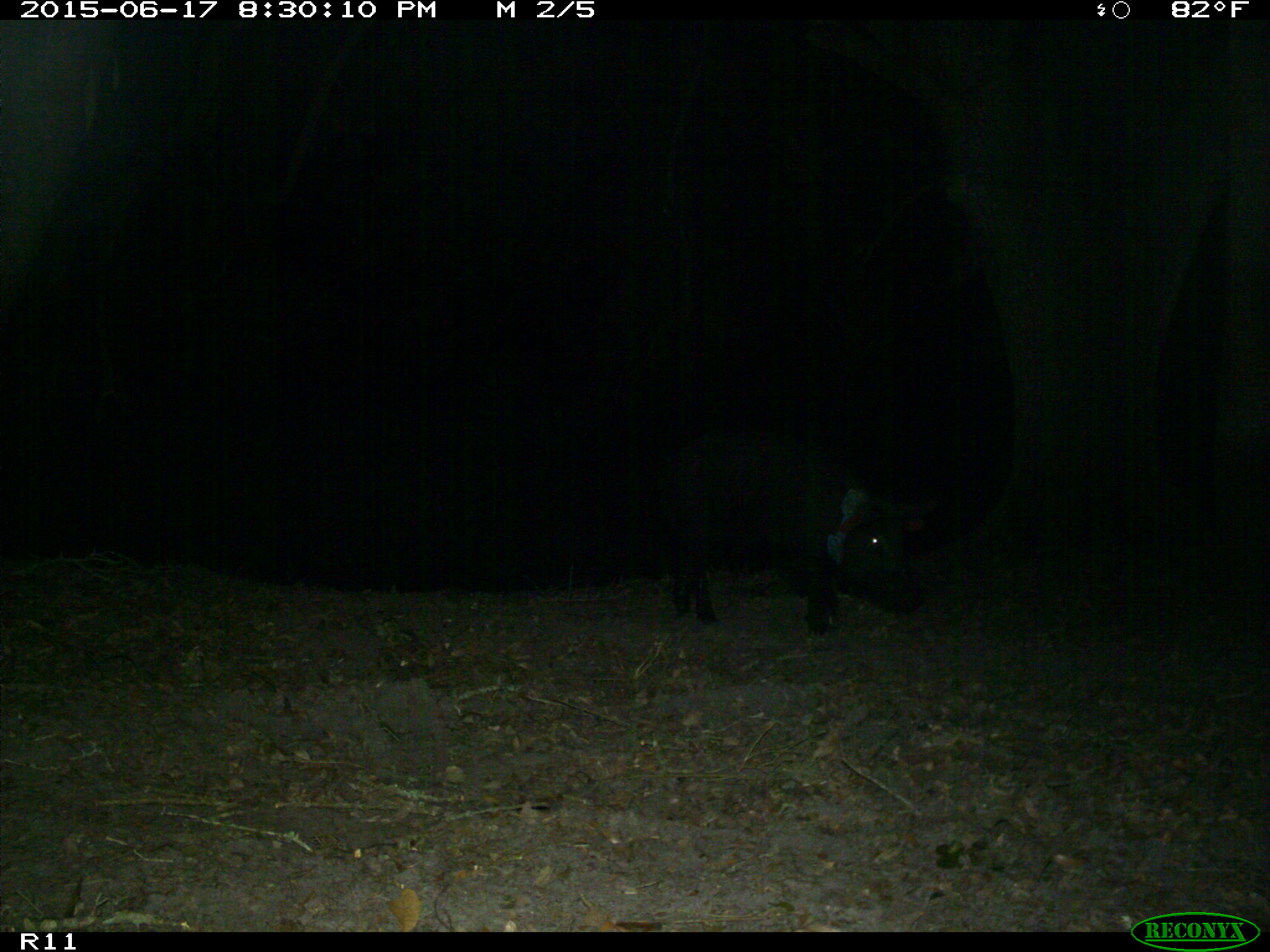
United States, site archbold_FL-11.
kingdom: Animalia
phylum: Chordata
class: Mammalia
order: Artiodactyla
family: Suidae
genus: Sus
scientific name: Sus scrofa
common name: wild boar